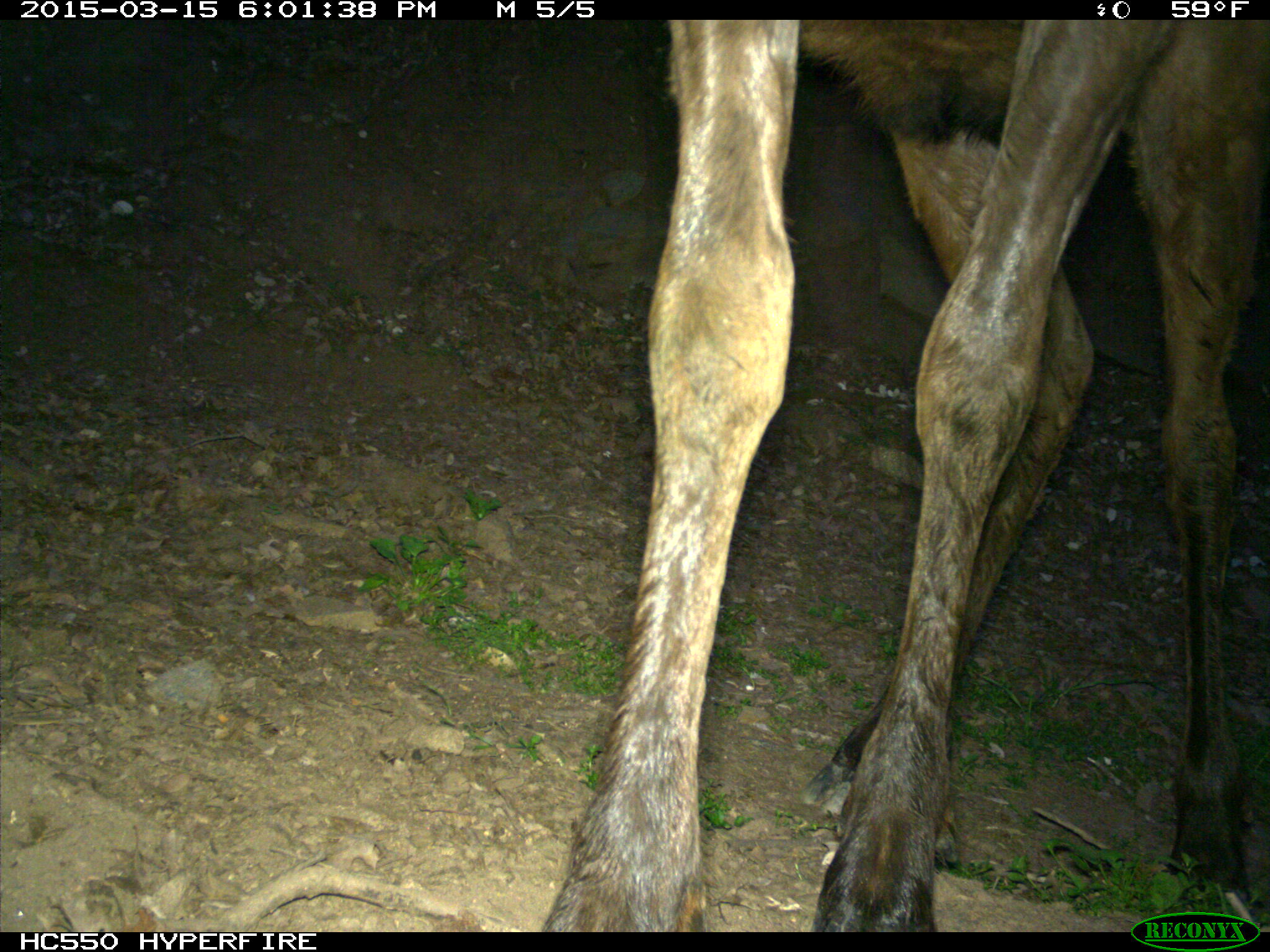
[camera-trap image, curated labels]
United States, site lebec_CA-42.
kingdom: Animalia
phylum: Chordata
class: Mammalia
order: Artiodactyla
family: Cervidae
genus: Cervus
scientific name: Cervus canadensis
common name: elk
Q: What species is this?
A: Cervus canadensis (elk).